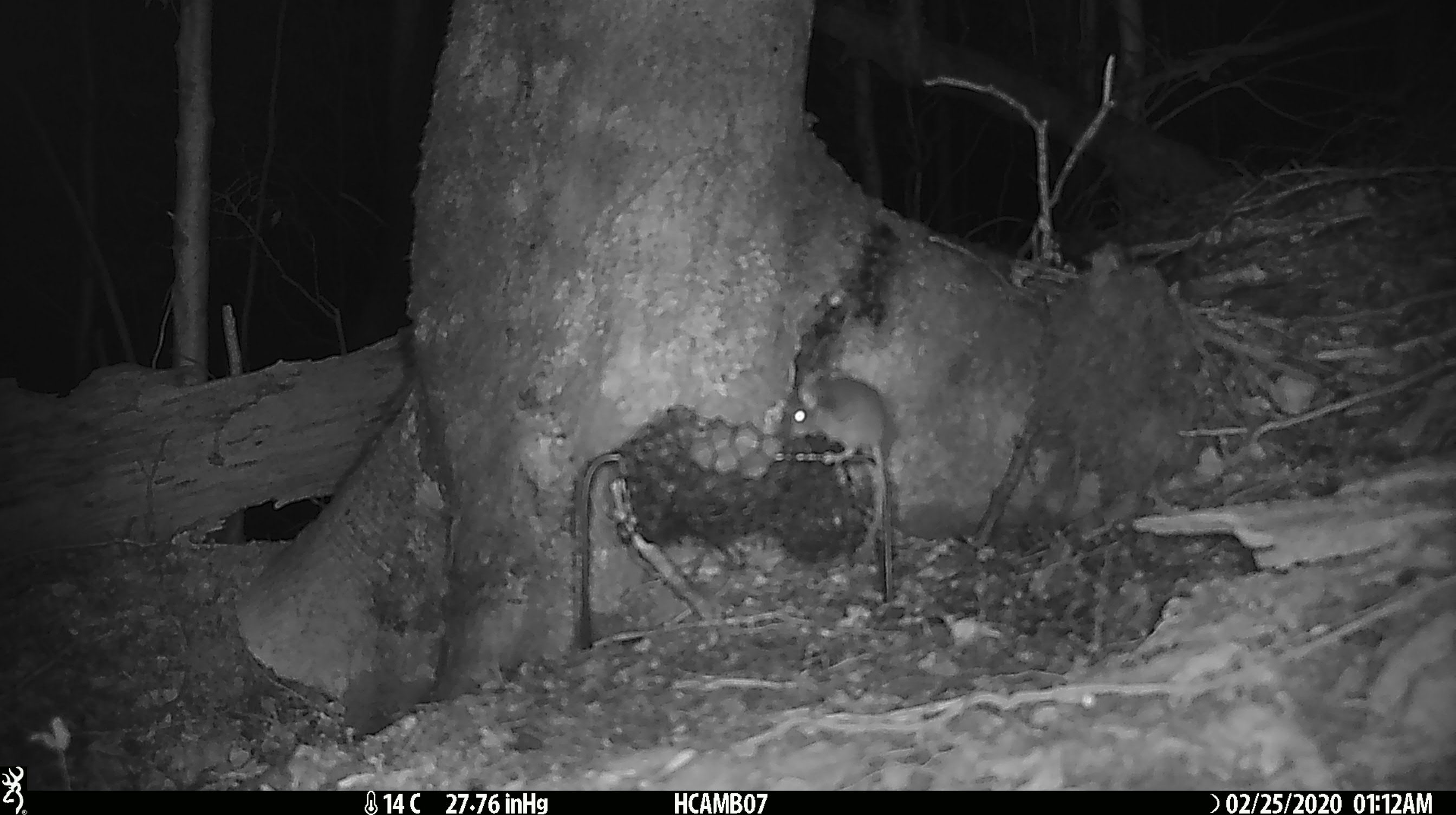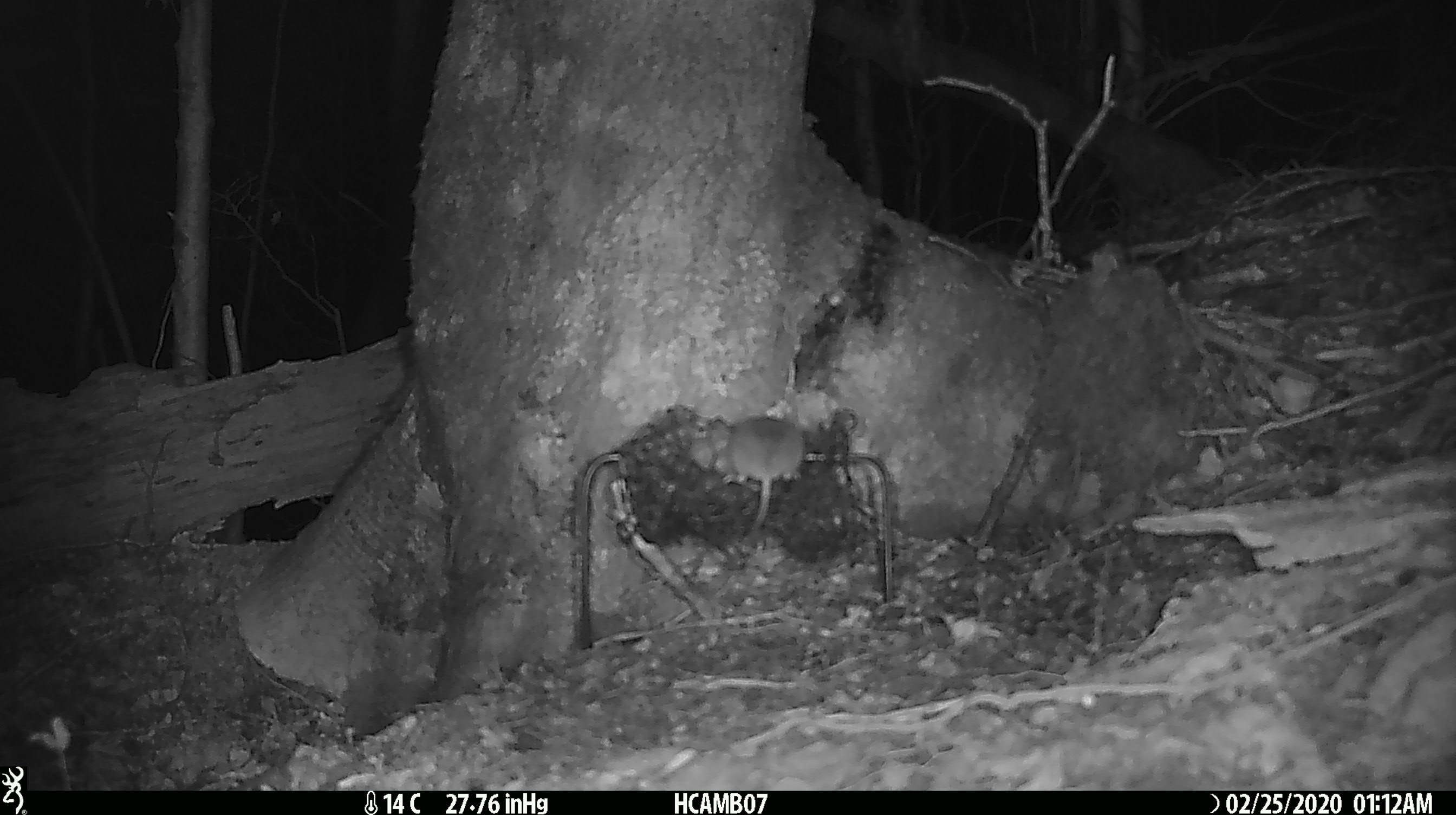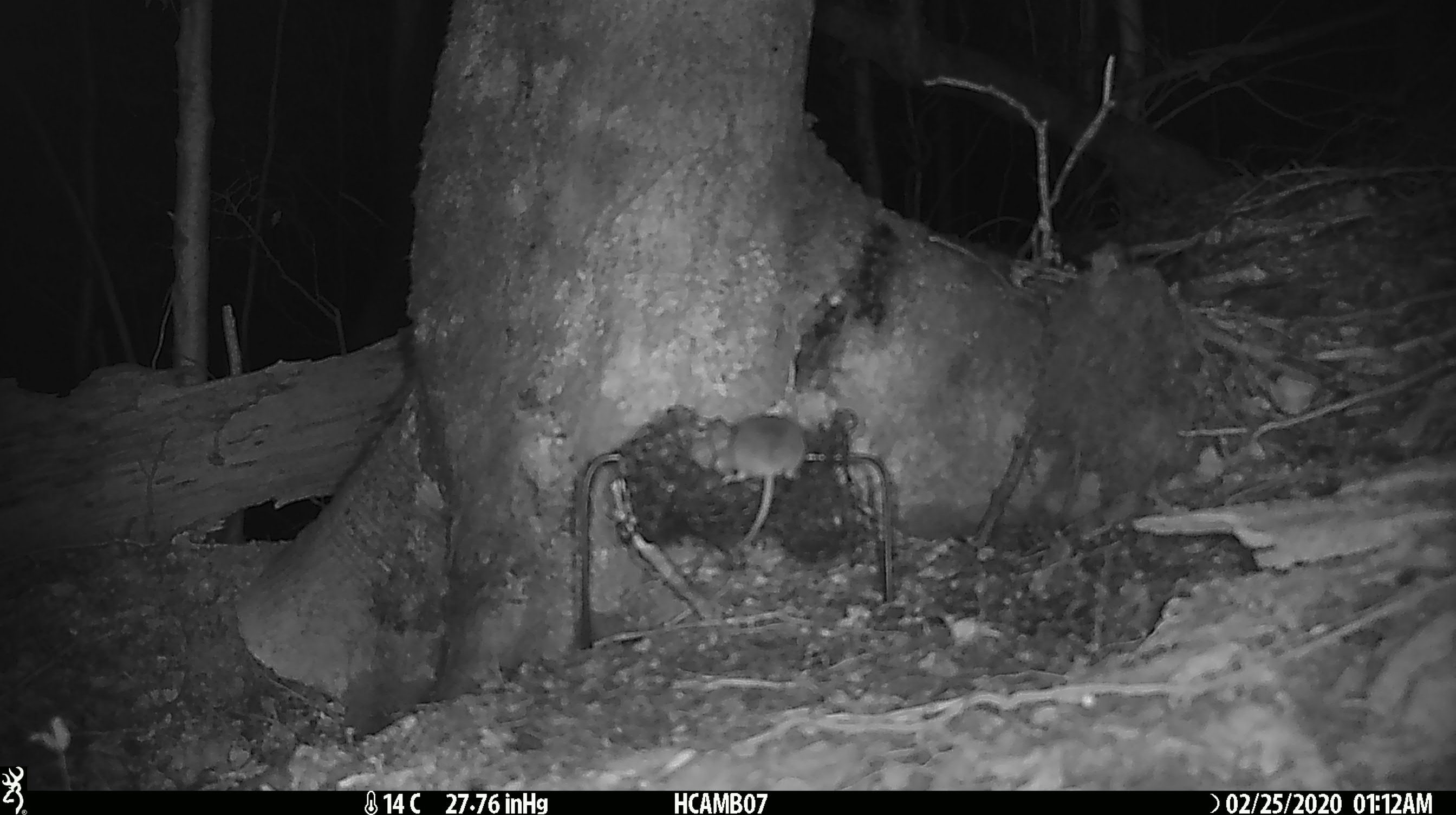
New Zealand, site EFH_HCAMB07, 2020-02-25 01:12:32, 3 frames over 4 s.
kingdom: Animalia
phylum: Chordata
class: Mammalia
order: Rodentia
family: Muridae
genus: Mus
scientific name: Mus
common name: mouse